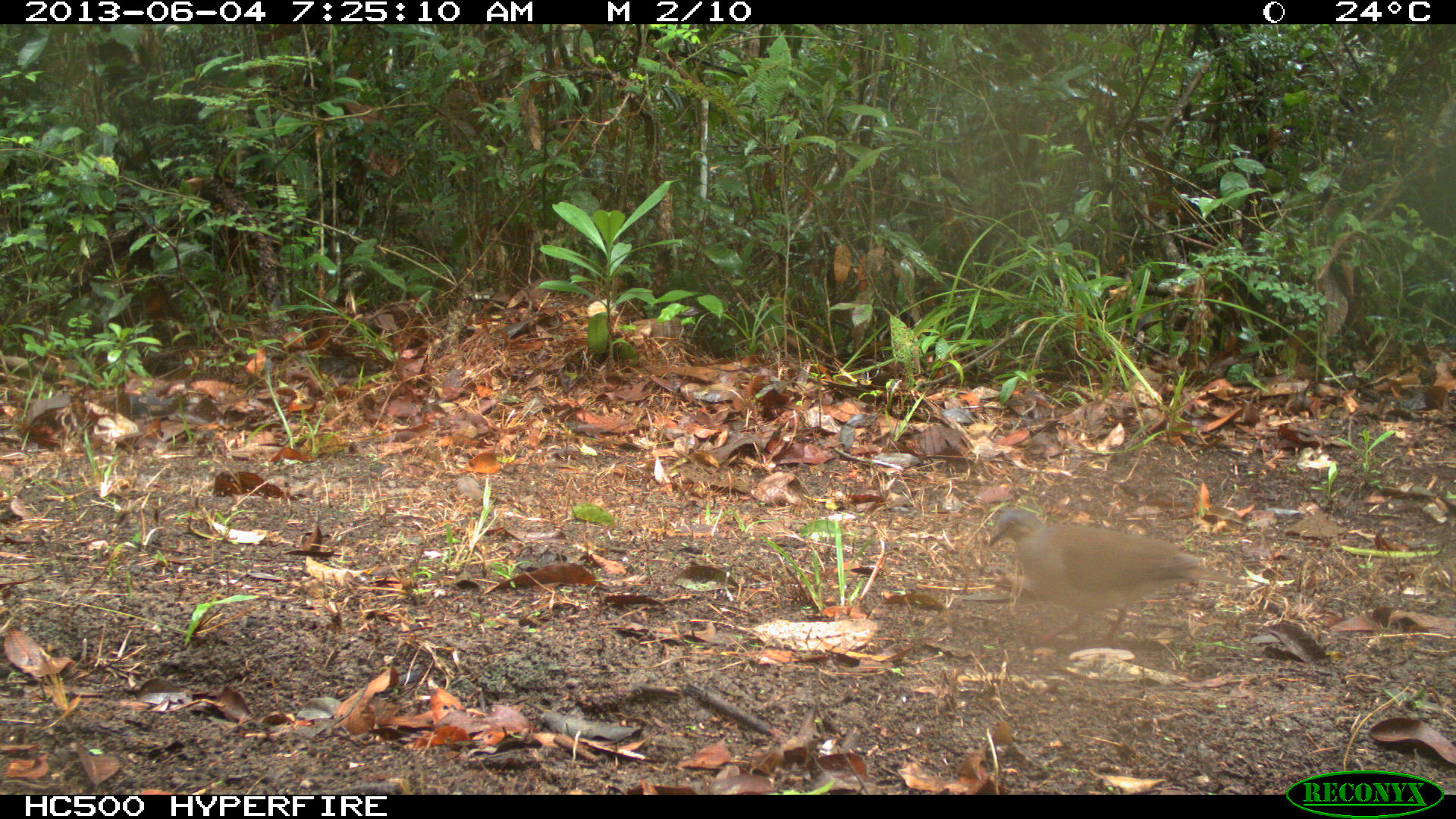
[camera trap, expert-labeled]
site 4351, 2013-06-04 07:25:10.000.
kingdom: Animalia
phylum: Chordata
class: Aves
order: Columbiformes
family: Columbidae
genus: Leptotila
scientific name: Leptotila plumbeiceps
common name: gray-headed dove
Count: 1.